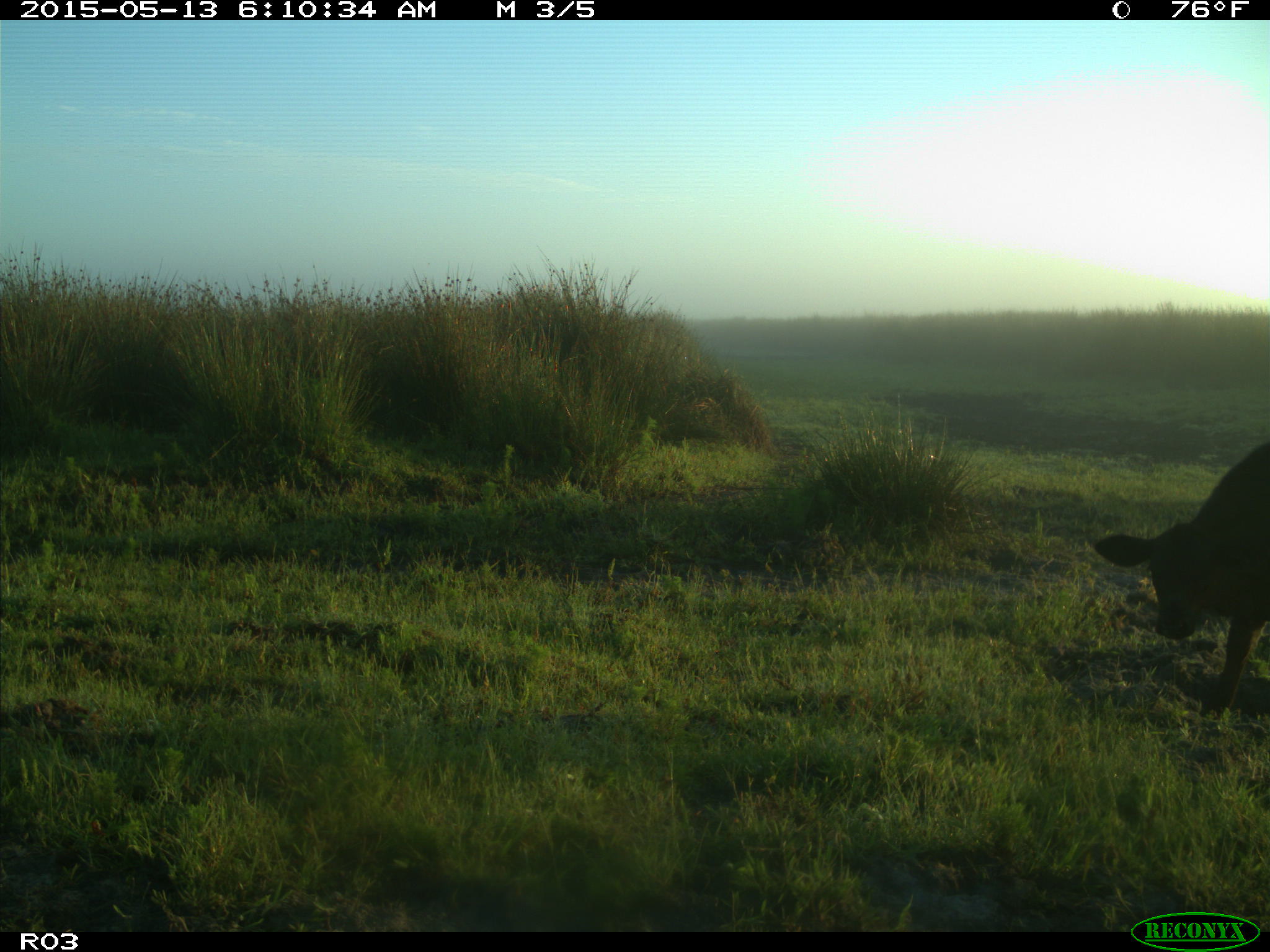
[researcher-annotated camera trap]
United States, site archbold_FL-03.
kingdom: Animalia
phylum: Chordata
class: Mammalia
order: Artiodactyla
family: Bovidae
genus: Bos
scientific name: Bos taurus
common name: domestic cow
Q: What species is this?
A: Bos taurus (domestic cow).